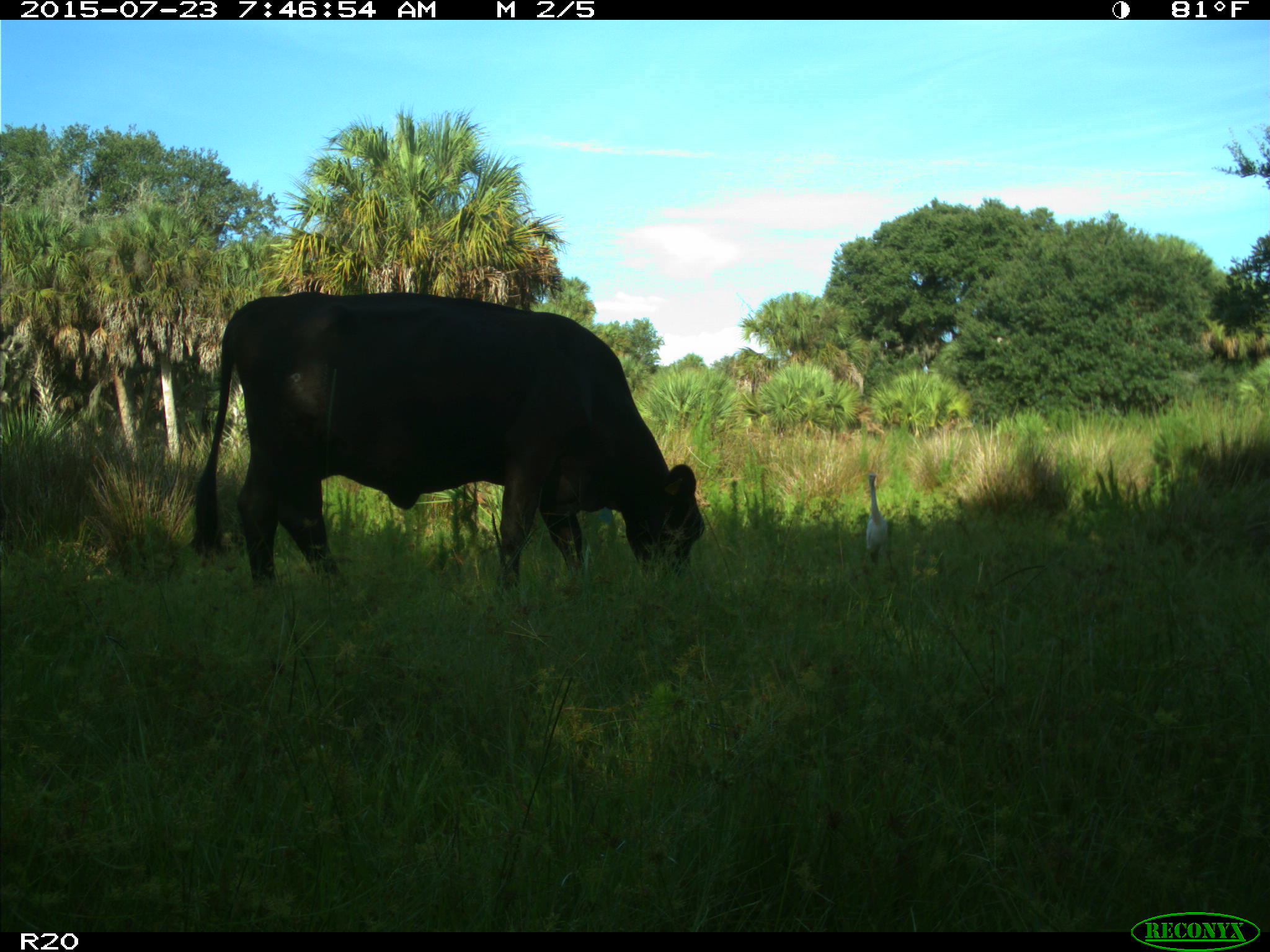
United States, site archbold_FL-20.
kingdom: Animalia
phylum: Chordata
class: Mammalia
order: Artiodactyla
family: Bovidae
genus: Bos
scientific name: Bos taurus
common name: domestic cow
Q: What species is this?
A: Bos taurus (domestic cow).